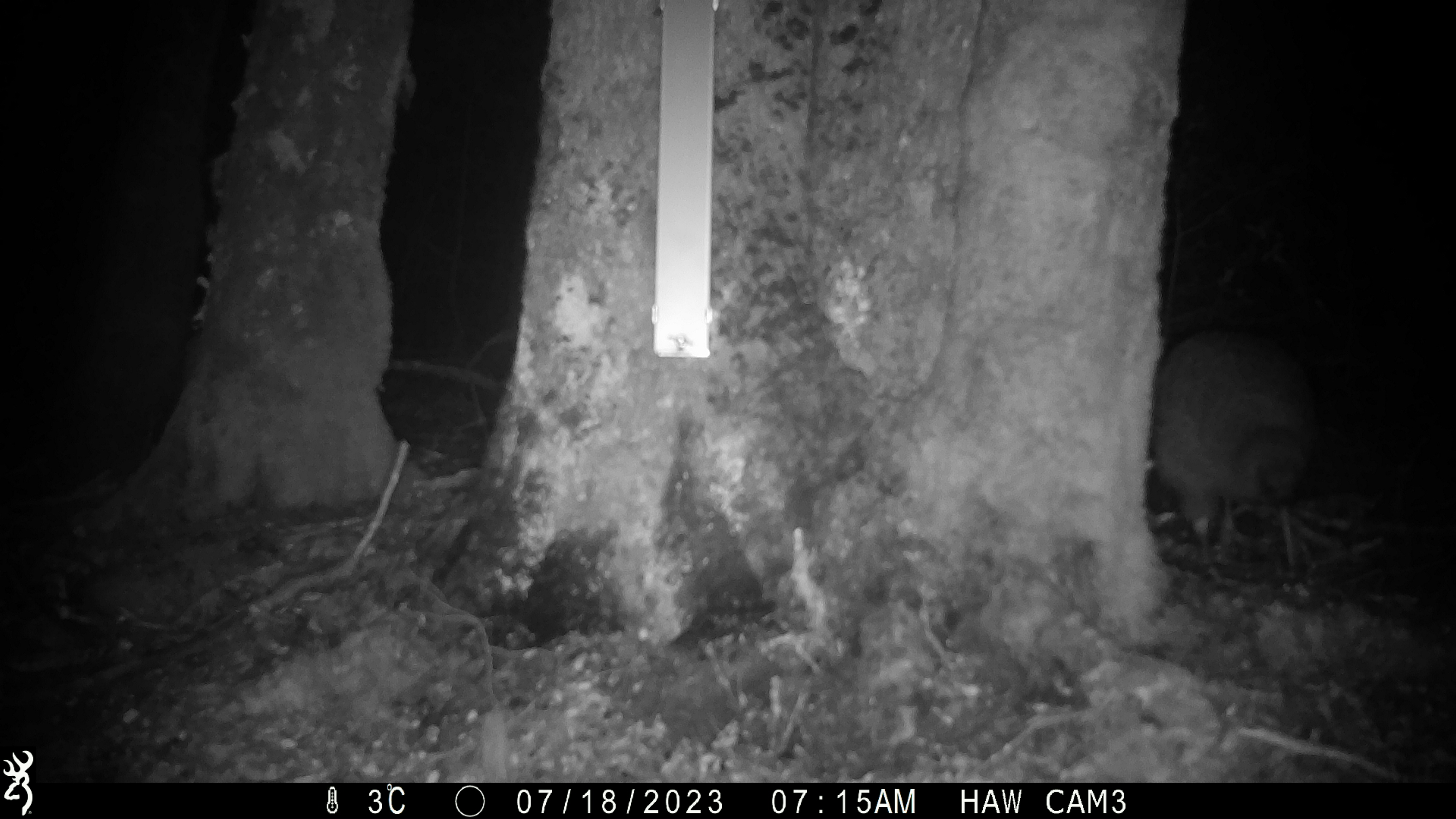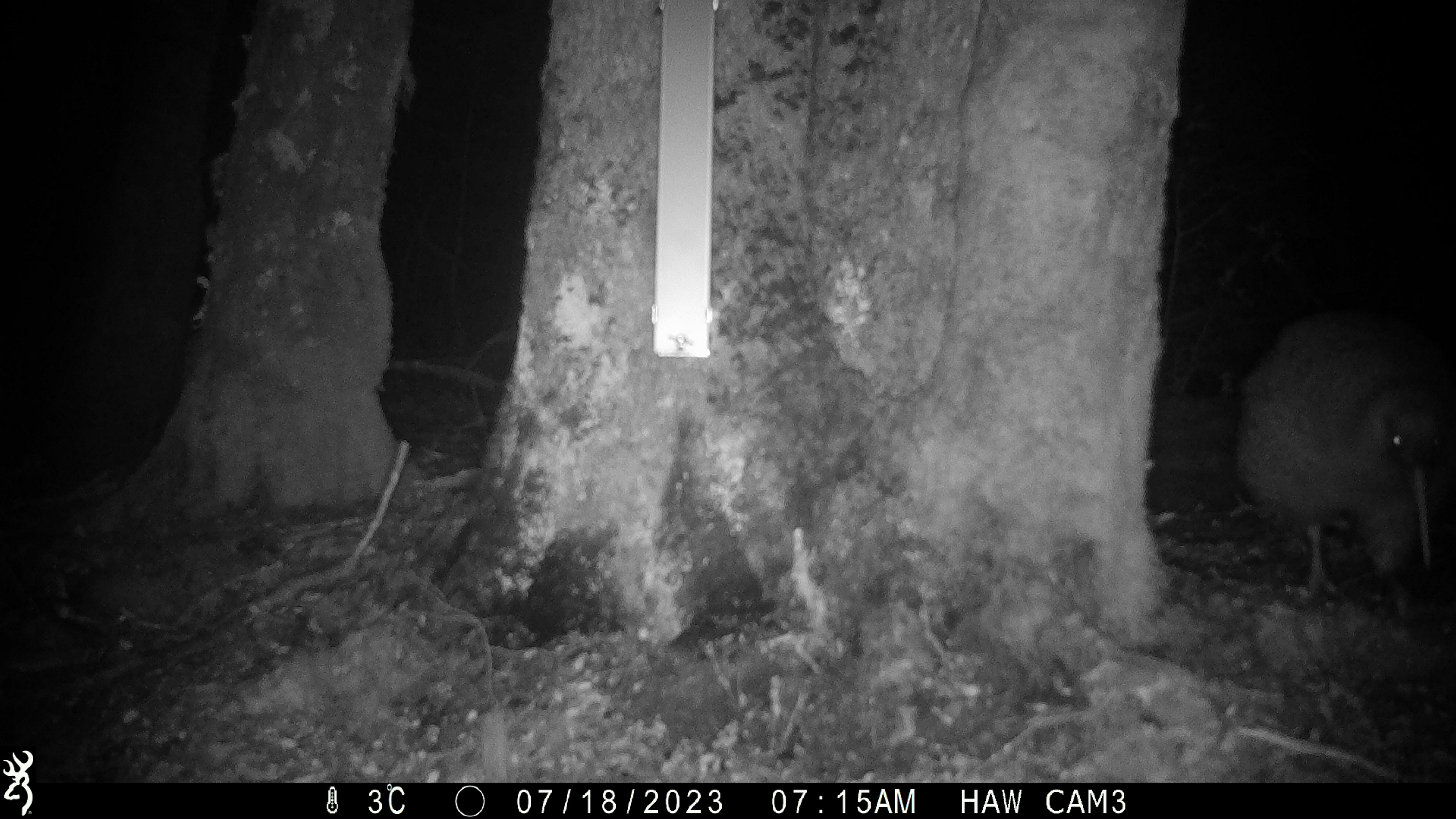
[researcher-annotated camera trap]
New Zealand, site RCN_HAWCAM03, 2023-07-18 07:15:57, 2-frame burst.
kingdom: Animalia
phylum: Chordata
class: Aves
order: Apterygiformes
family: Apterygidae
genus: Apteryx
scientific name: Apteryx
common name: kiwi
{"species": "kiwi (Apteryx)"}